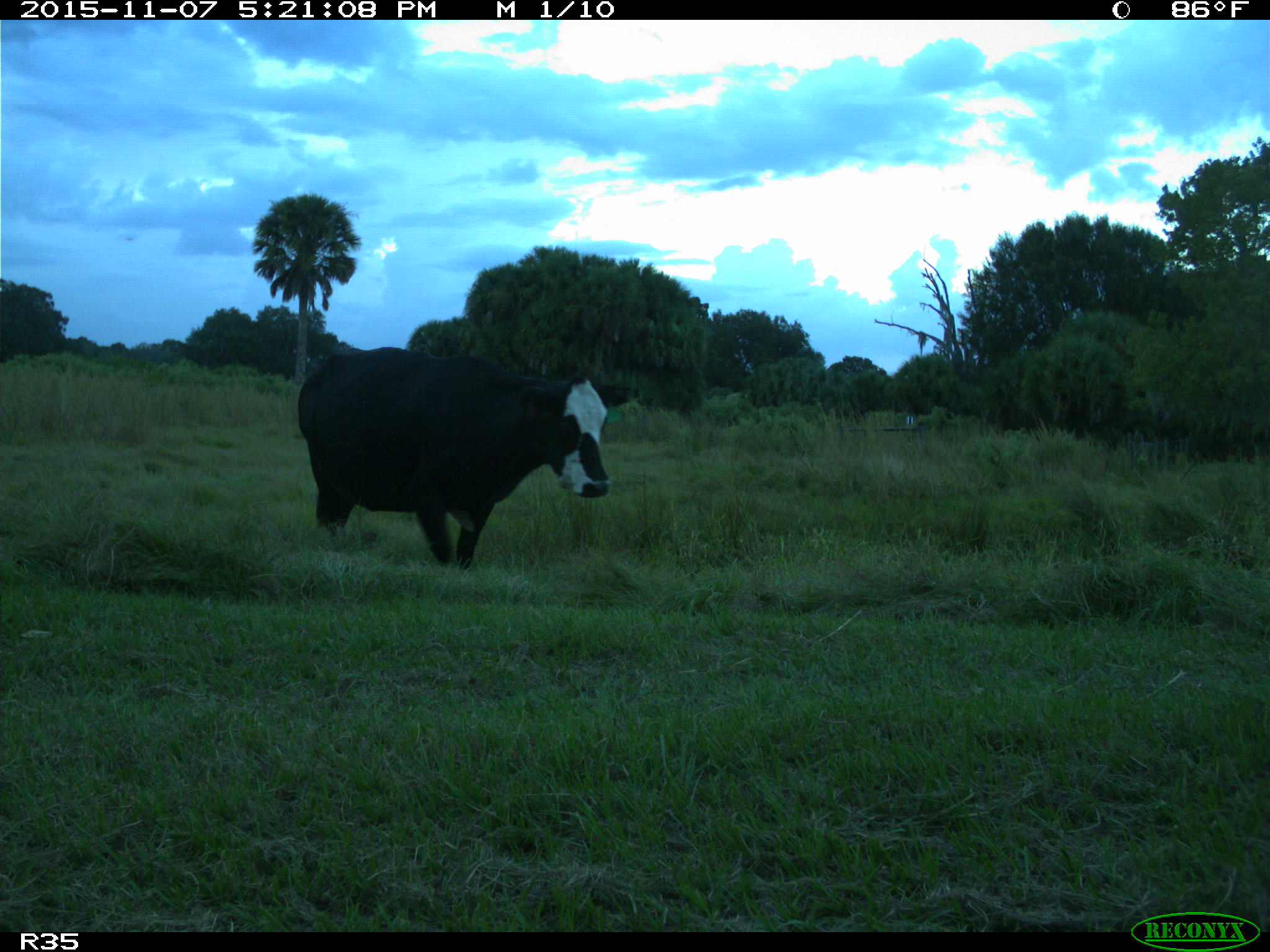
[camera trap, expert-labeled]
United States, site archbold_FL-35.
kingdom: Animalia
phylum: Chordata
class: Mammalia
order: Artiodactyla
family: Bovidae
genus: Bos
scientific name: Bos taurus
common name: domestic cow